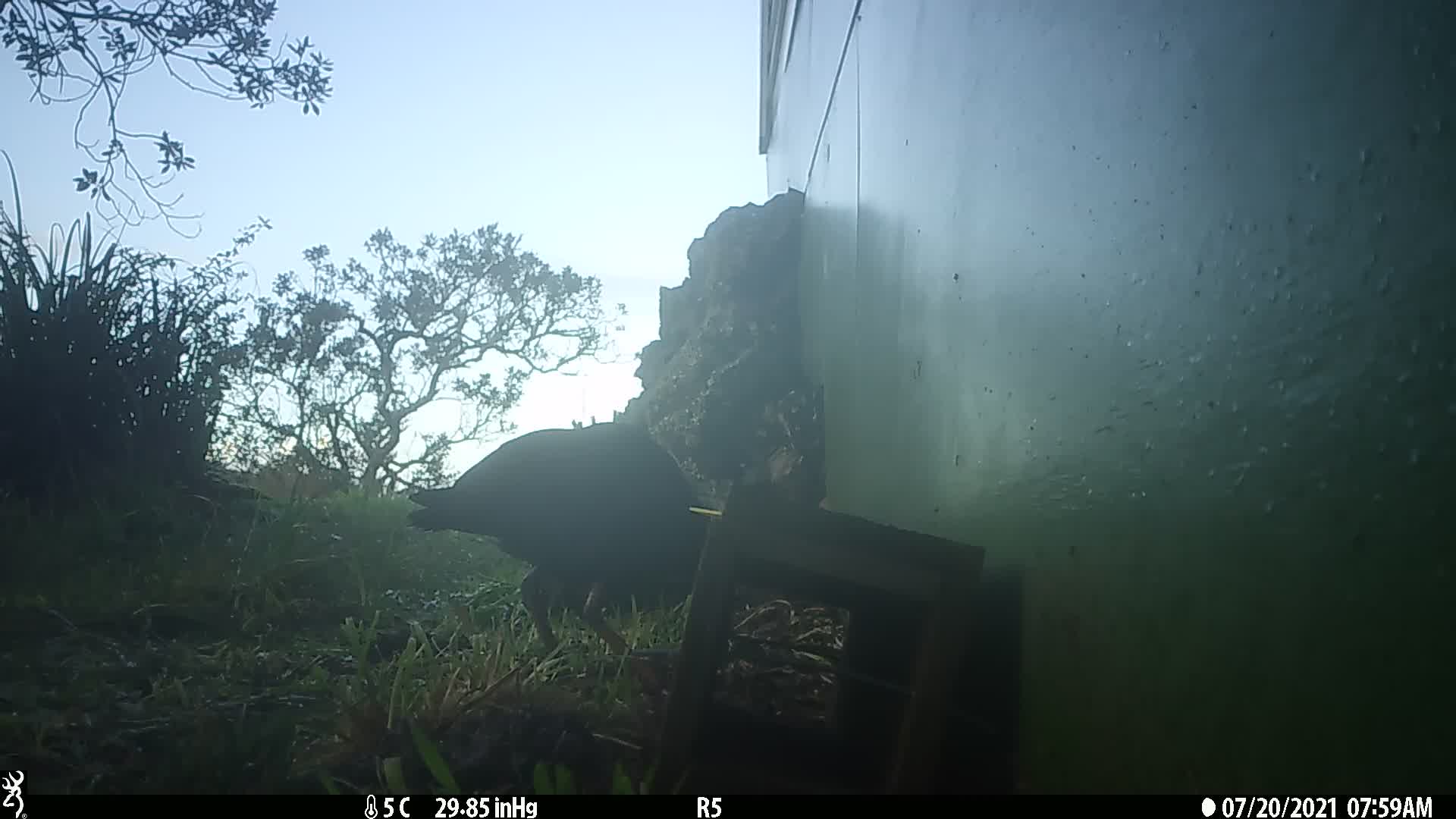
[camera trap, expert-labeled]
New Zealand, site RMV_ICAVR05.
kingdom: Animalia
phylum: Chordata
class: Aves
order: Gruiformes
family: Rallidae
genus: Porphyrio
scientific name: Porphyrio melanotus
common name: australasian swamphen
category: pukeko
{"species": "pukeko (australasian swamphen) (Porphyrio melanotus)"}